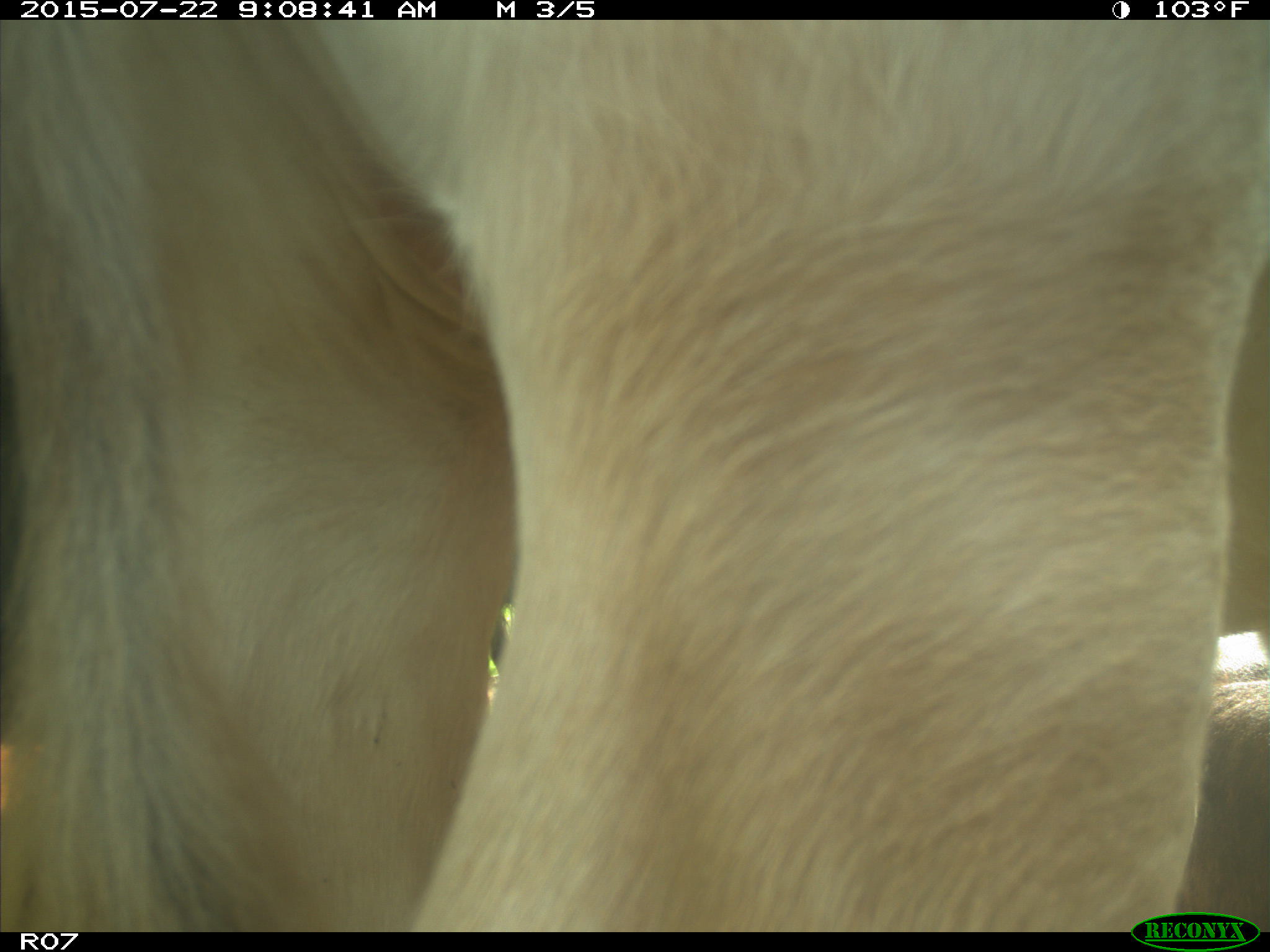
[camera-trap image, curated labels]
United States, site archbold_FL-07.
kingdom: Animalia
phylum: Chordata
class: Mammalia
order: Artiodactyla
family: Bovidae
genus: Bos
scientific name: Bos taurus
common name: domestic cow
Bos taurus (domestic cow).